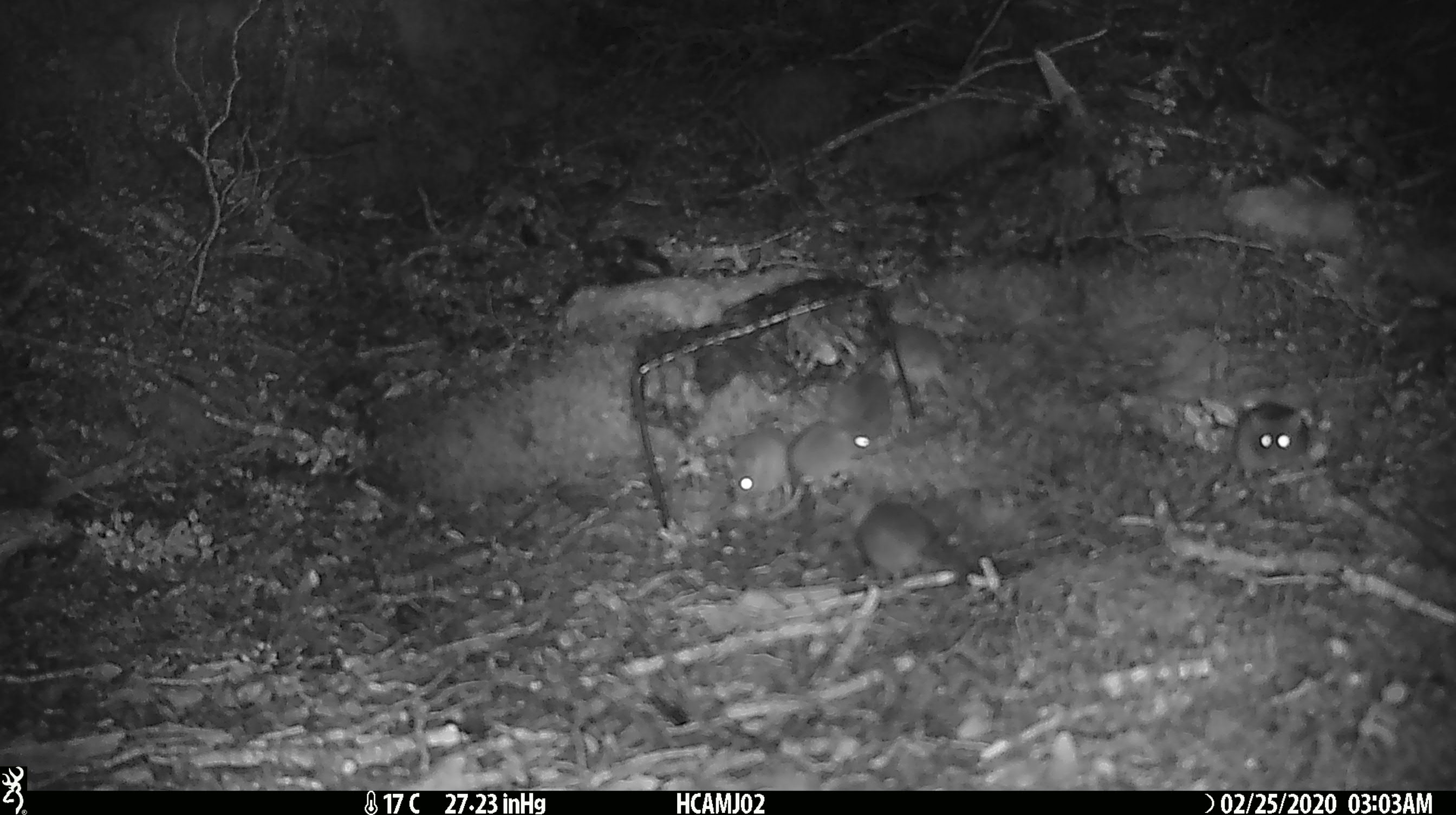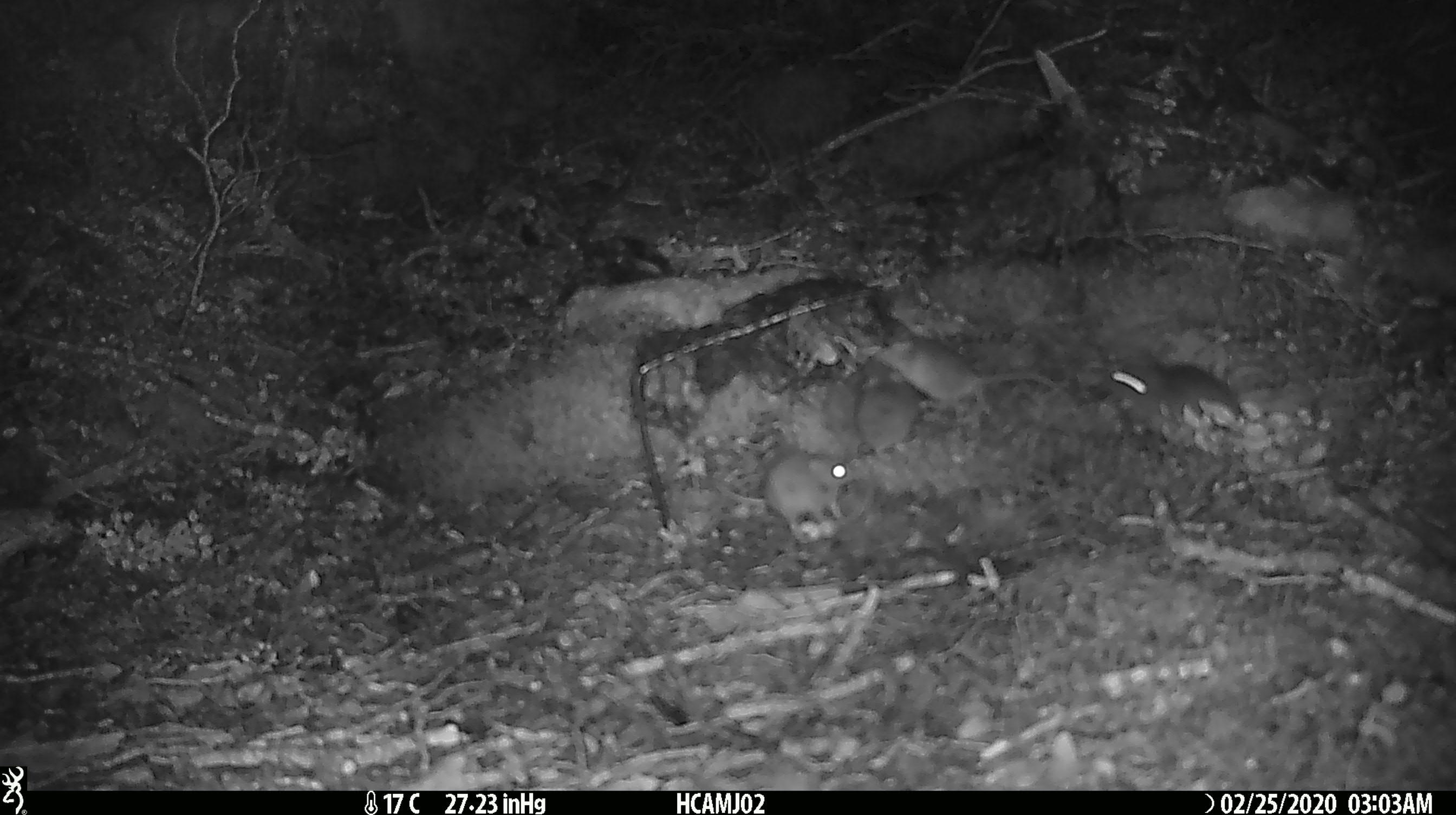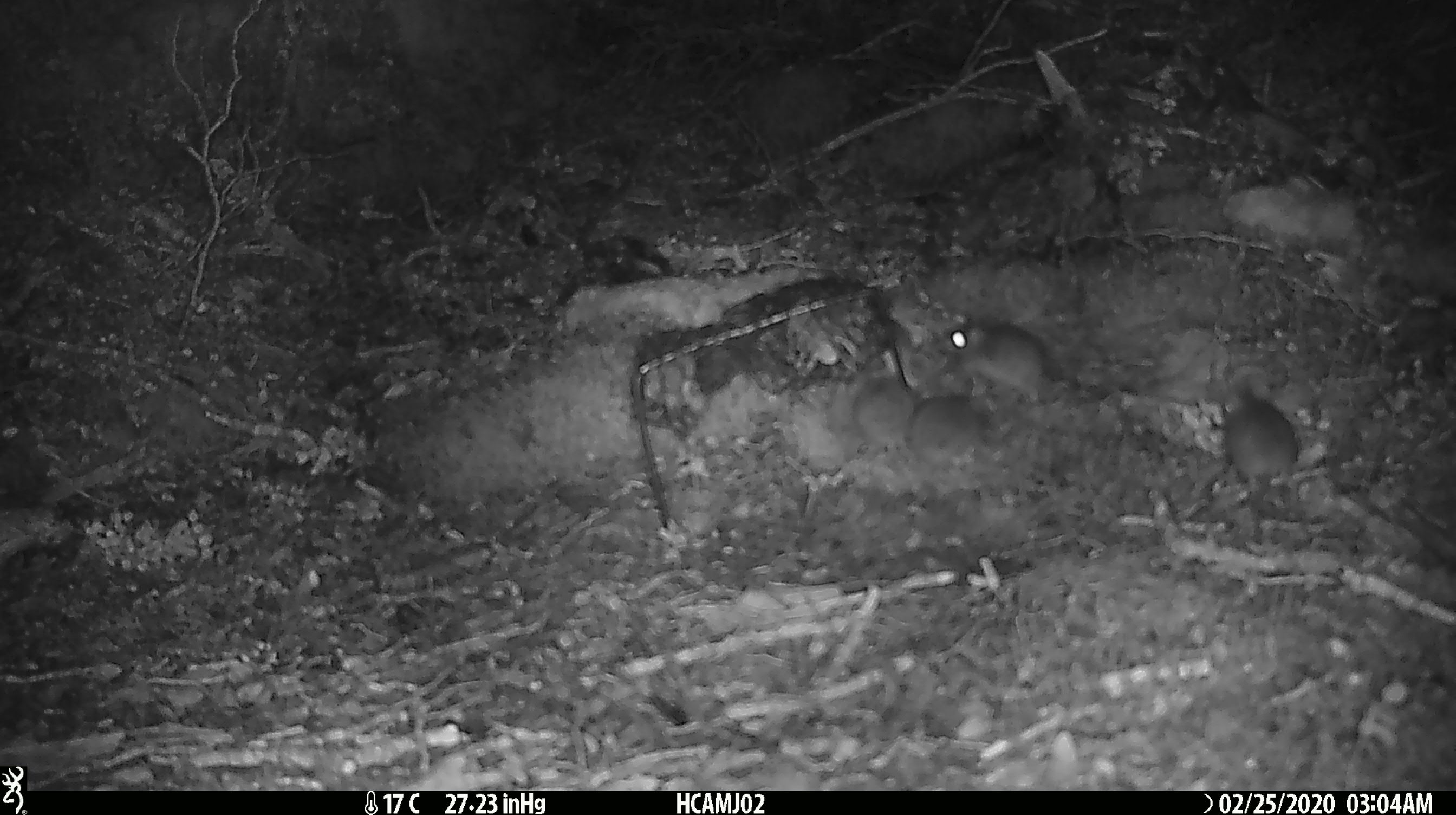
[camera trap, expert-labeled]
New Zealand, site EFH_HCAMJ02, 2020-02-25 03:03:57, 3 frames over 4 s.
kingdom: Animalia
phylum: Chordata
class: Mammalia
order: Rodentia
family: Muridae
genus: Mus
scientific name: Mus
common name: mouse